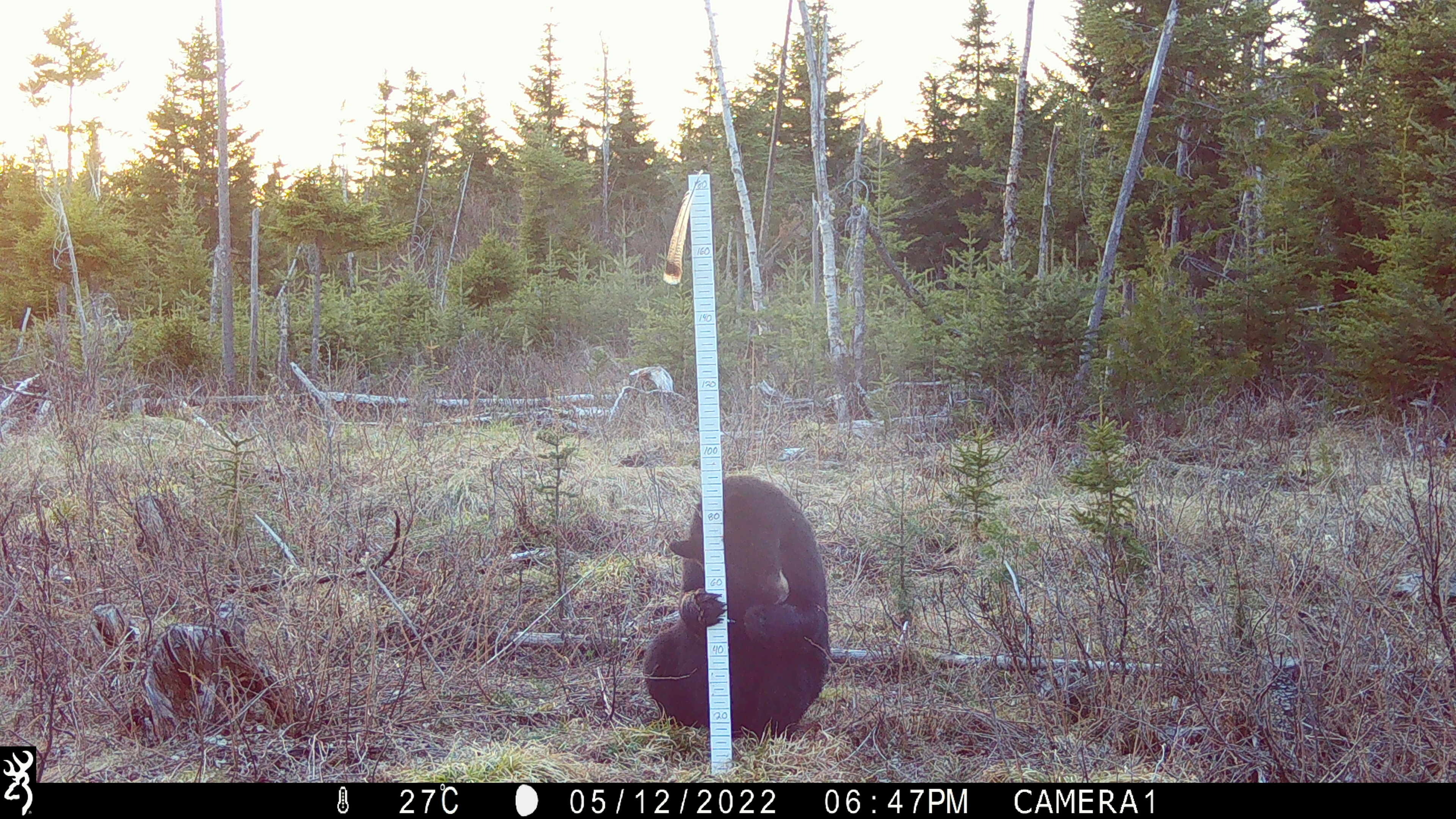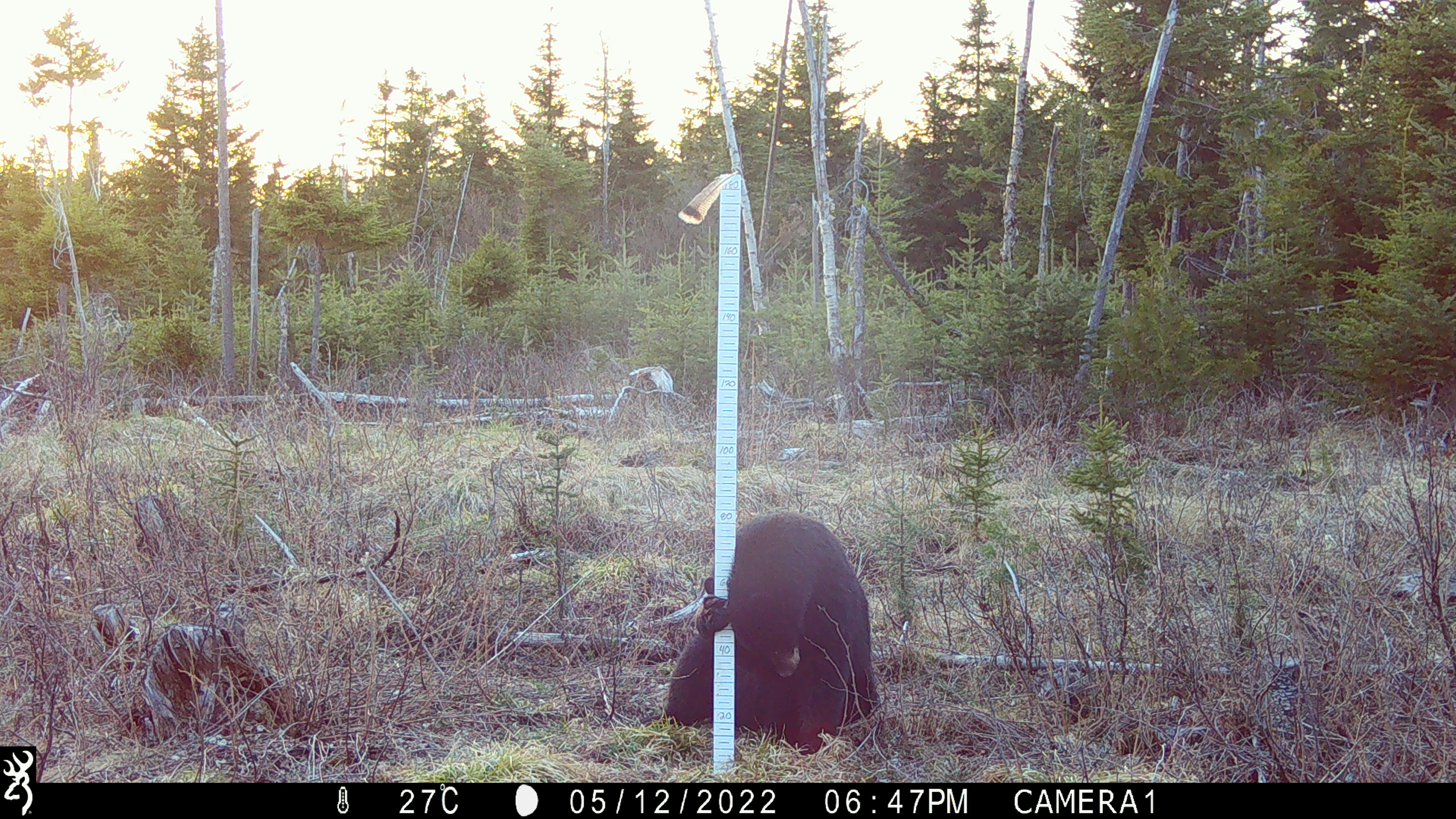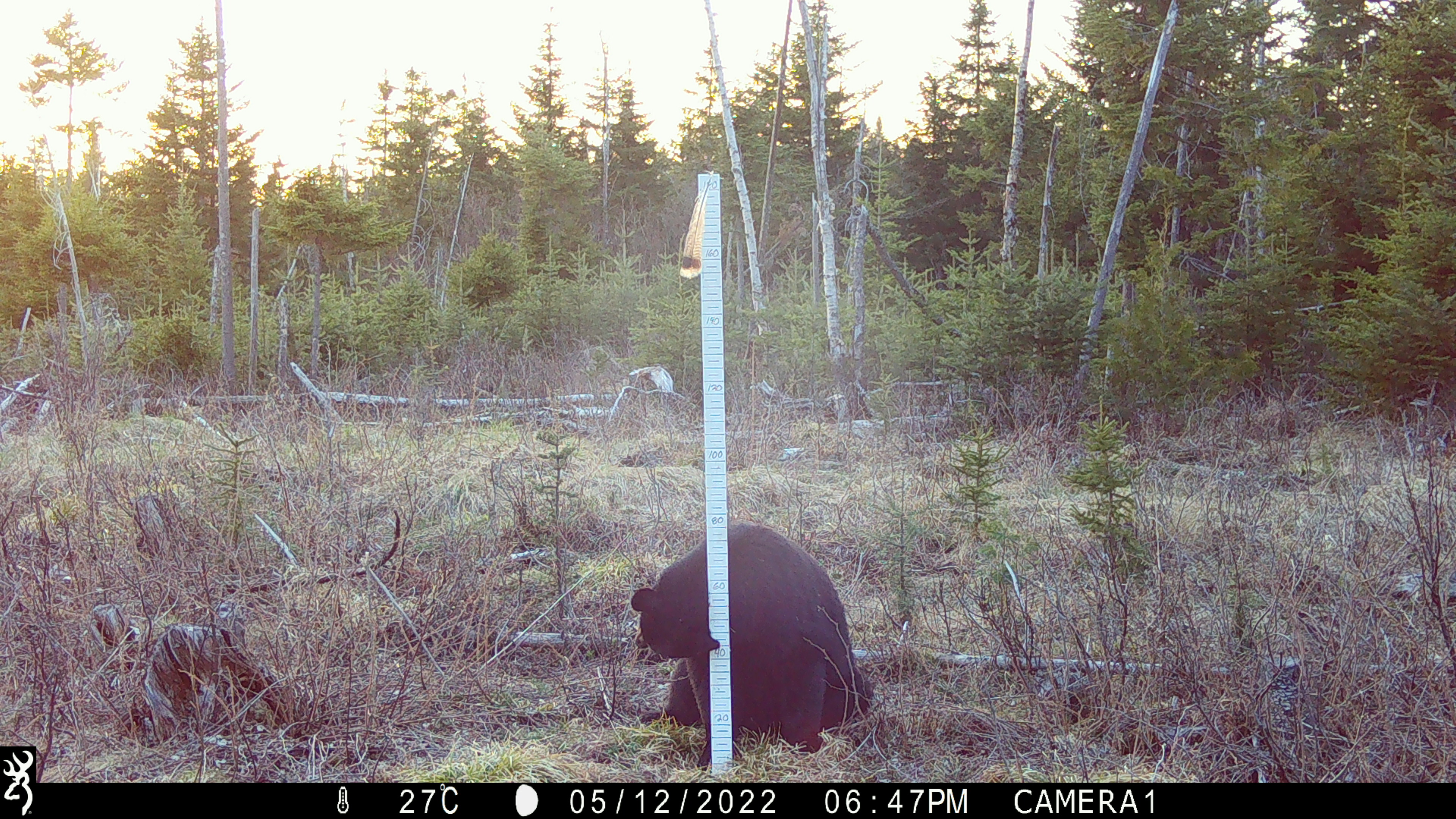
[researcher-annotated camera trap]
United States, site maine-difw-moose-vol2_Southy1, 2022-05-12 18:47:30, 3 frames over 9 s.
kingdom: Animalia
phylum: Chordata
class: Mammalia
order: Carnivora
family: Ursidae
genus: Ursus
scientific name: Ursus americanus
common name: black bear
Black bear (Ursus americanus).